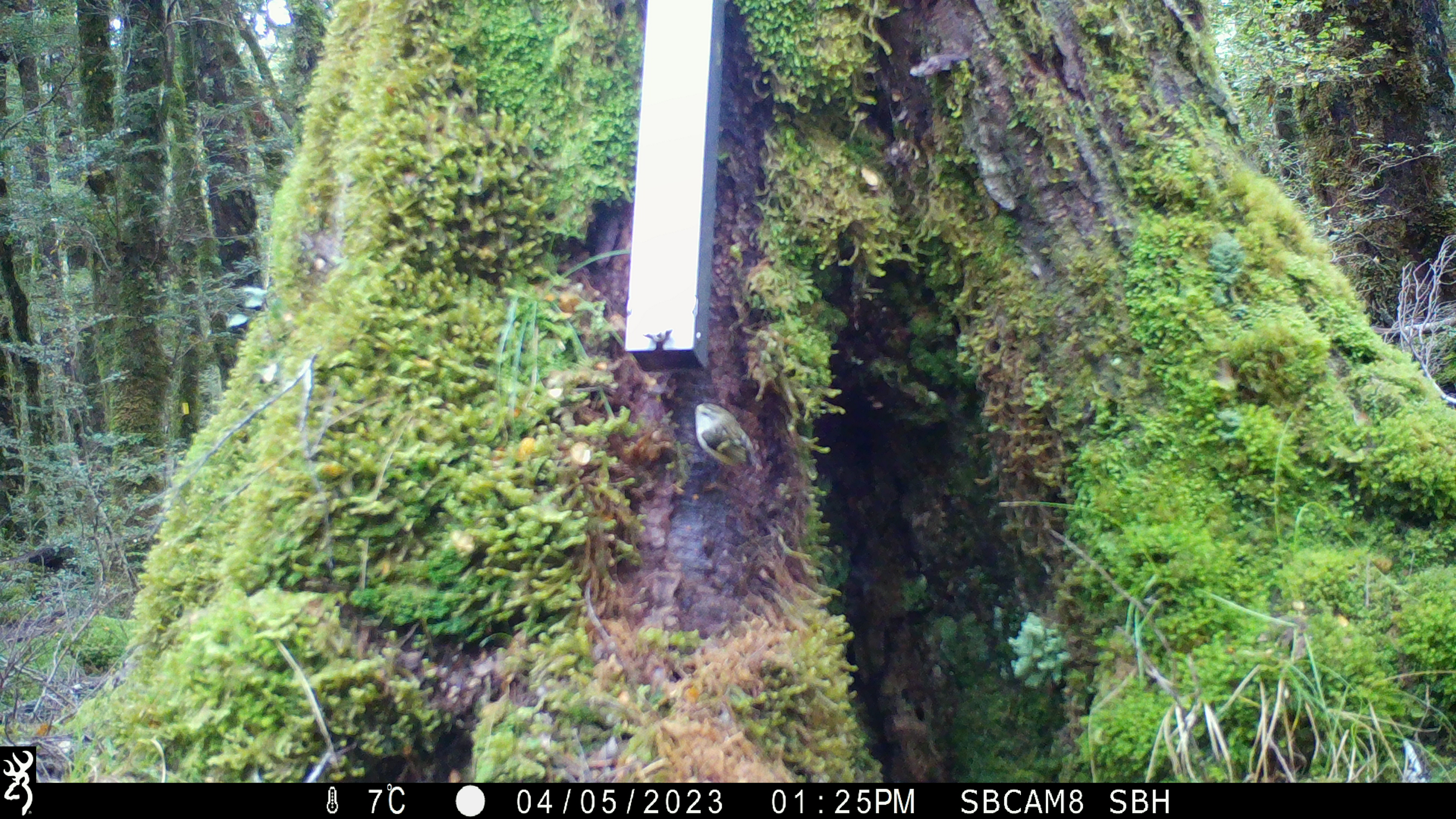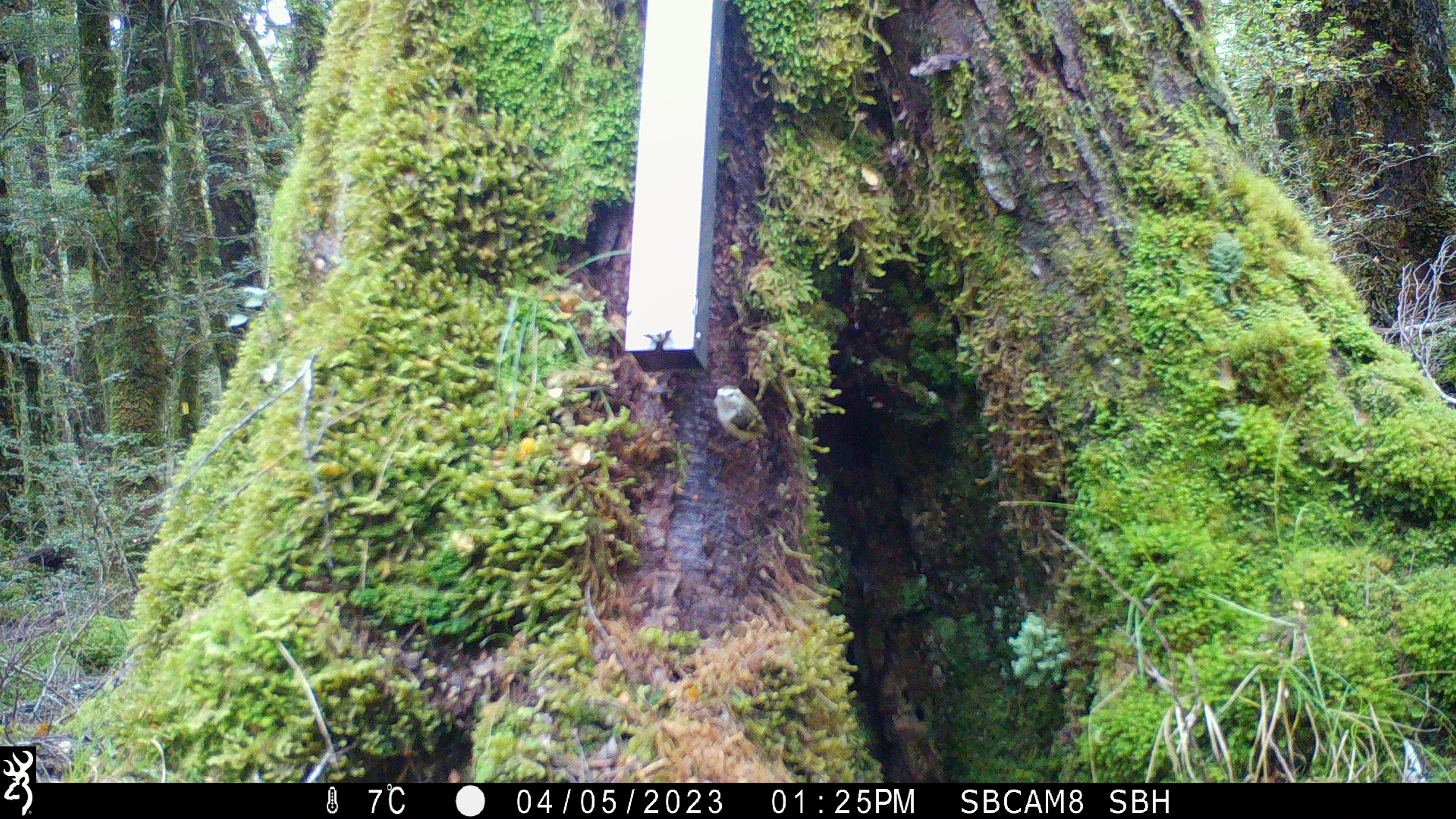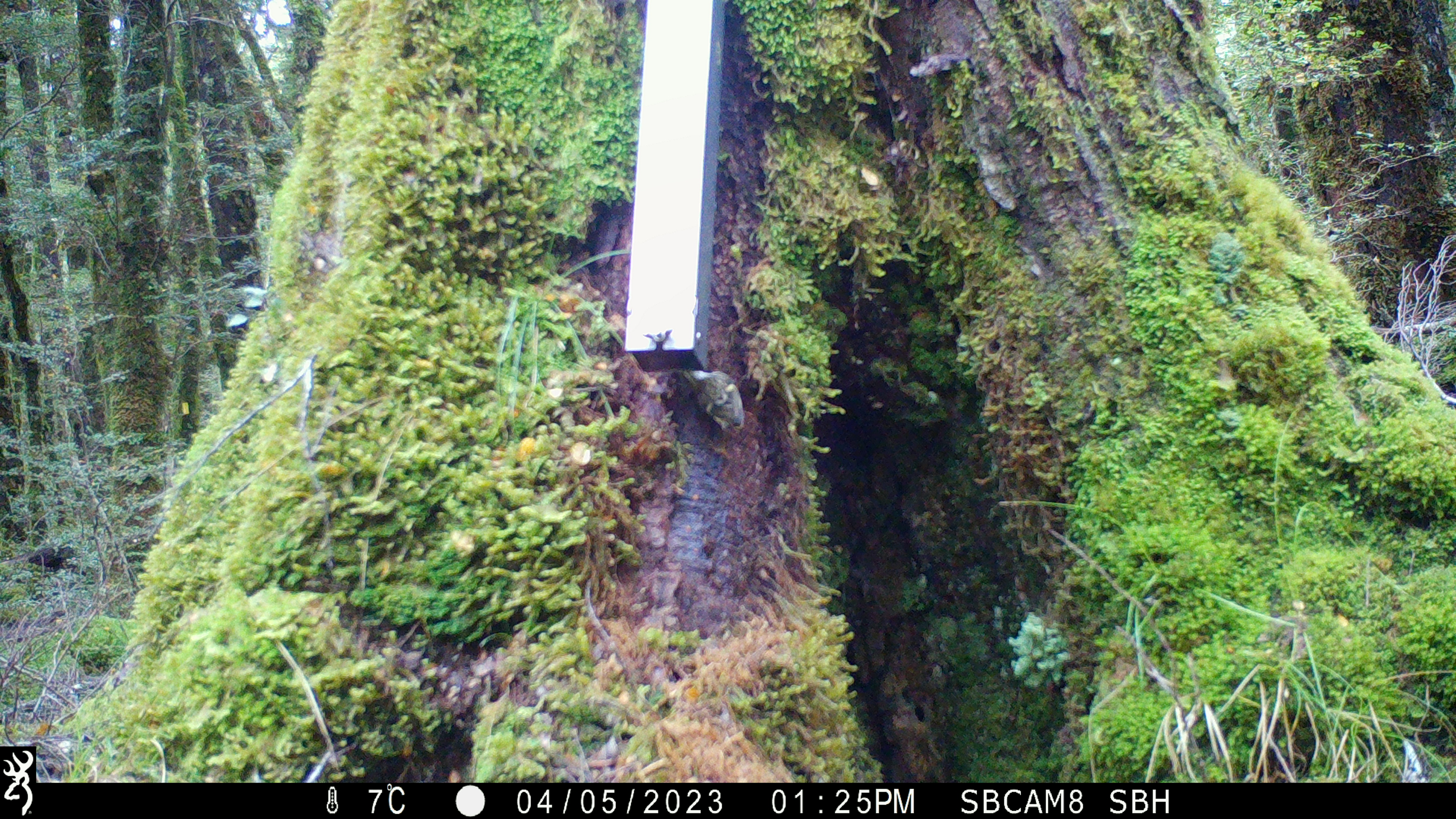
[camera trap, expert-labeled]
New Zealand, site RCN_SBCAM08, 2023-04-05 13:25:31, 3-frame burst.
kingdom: Animalia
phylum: Chordata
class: Aves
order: Passeriformes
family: Acanthisittidae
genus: Acanthisitta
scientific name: Acanthisitta chloris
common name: rifleman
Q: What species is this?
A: Rifleman (Acanthisitta chloris).